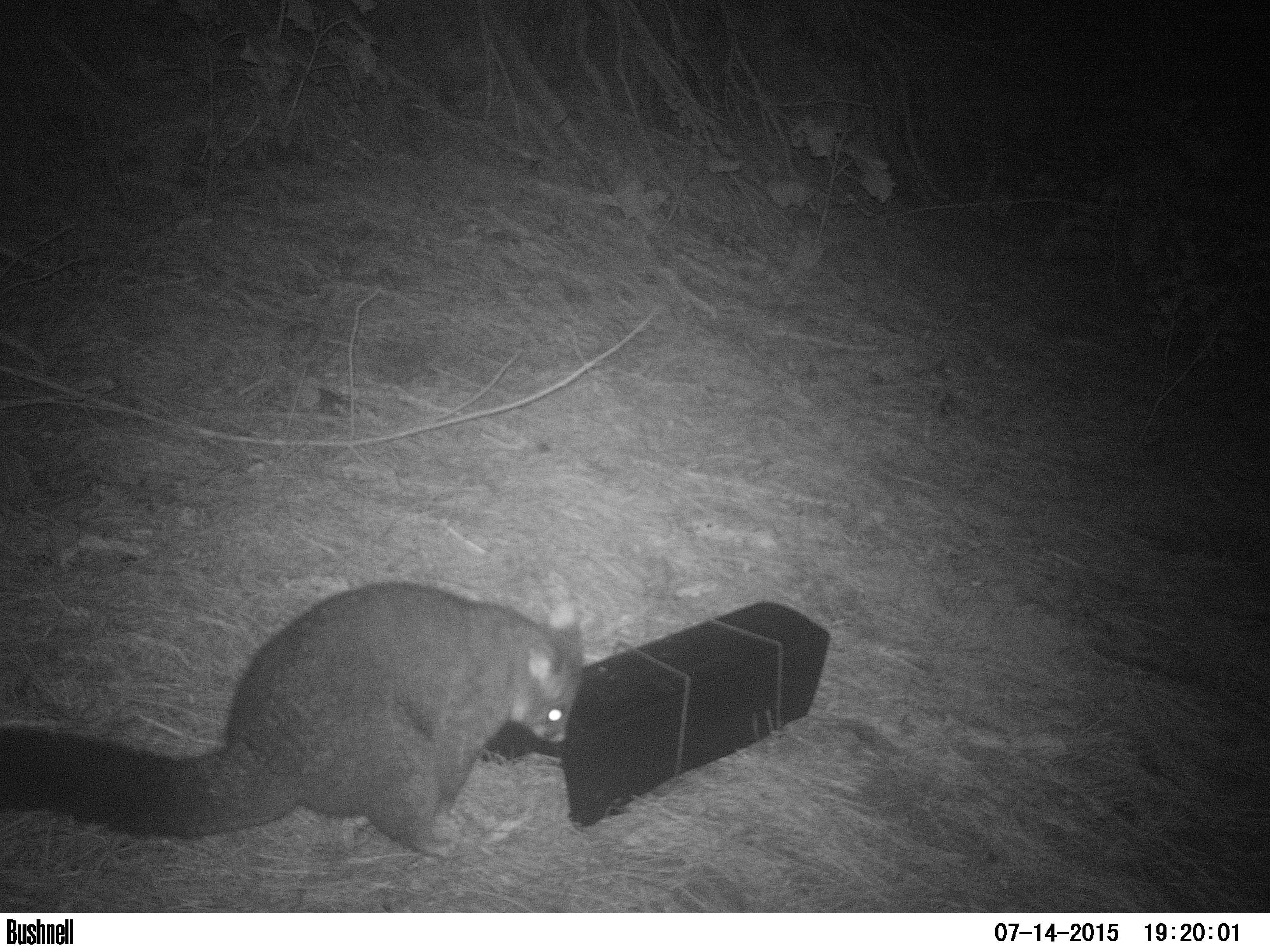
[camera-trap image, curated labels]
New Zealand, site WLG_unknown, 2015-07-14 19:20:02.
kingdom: Animalia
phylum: Chordata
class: Mammalia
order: Diprotodontia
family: Phalangeridae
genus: Trichosurus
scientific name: Trichosurus vulpecula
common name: common brushtail possum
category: possum